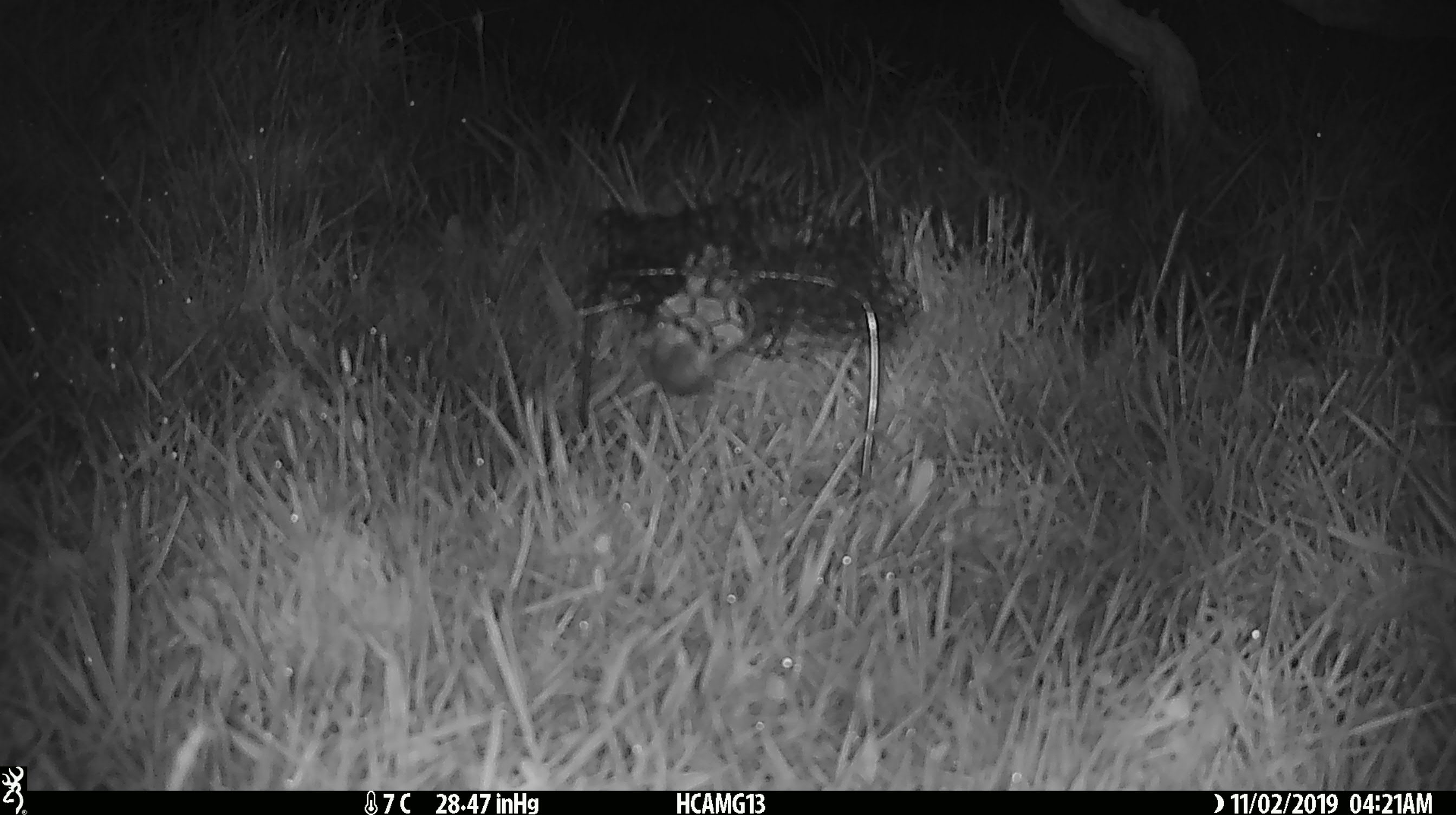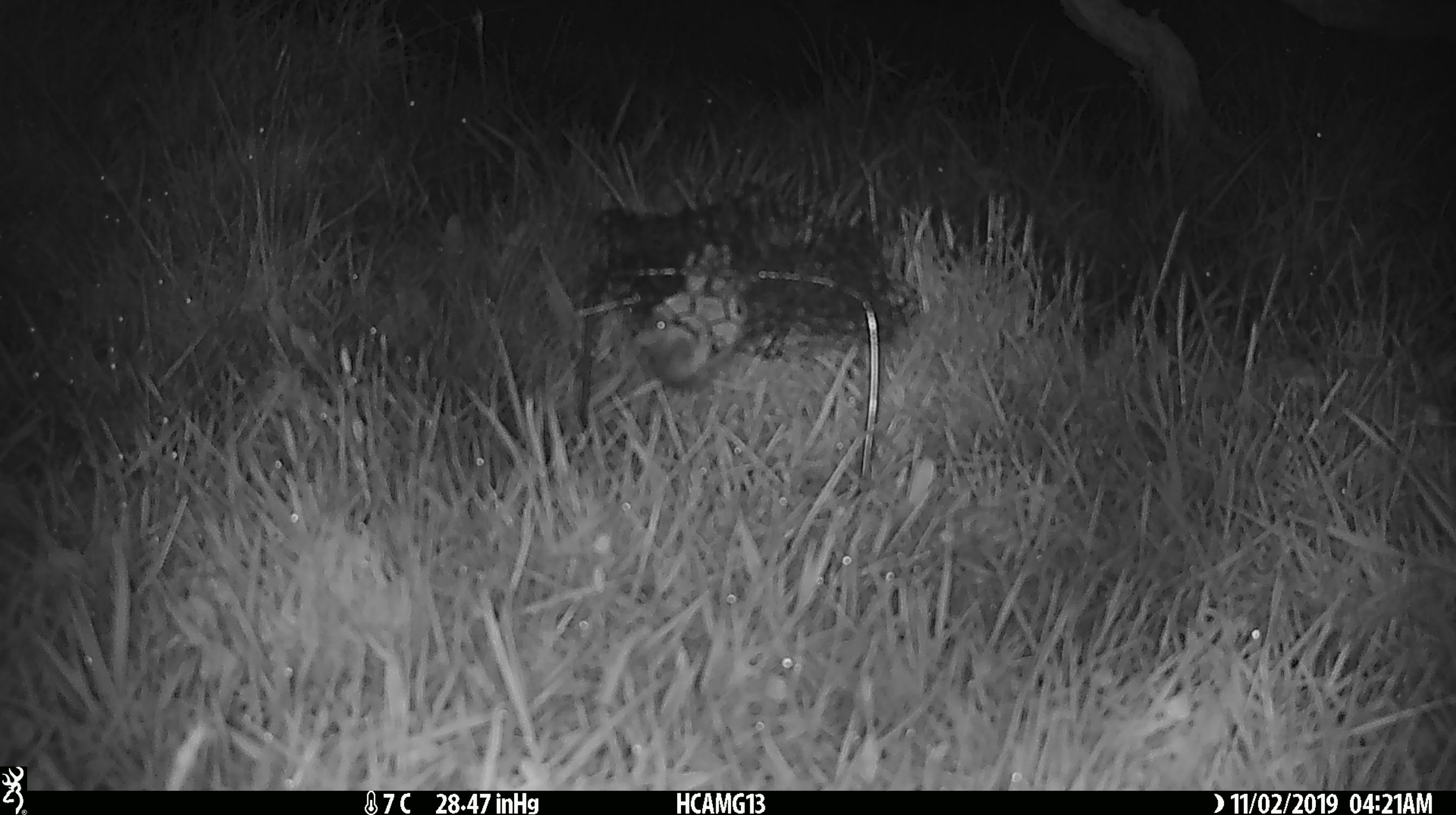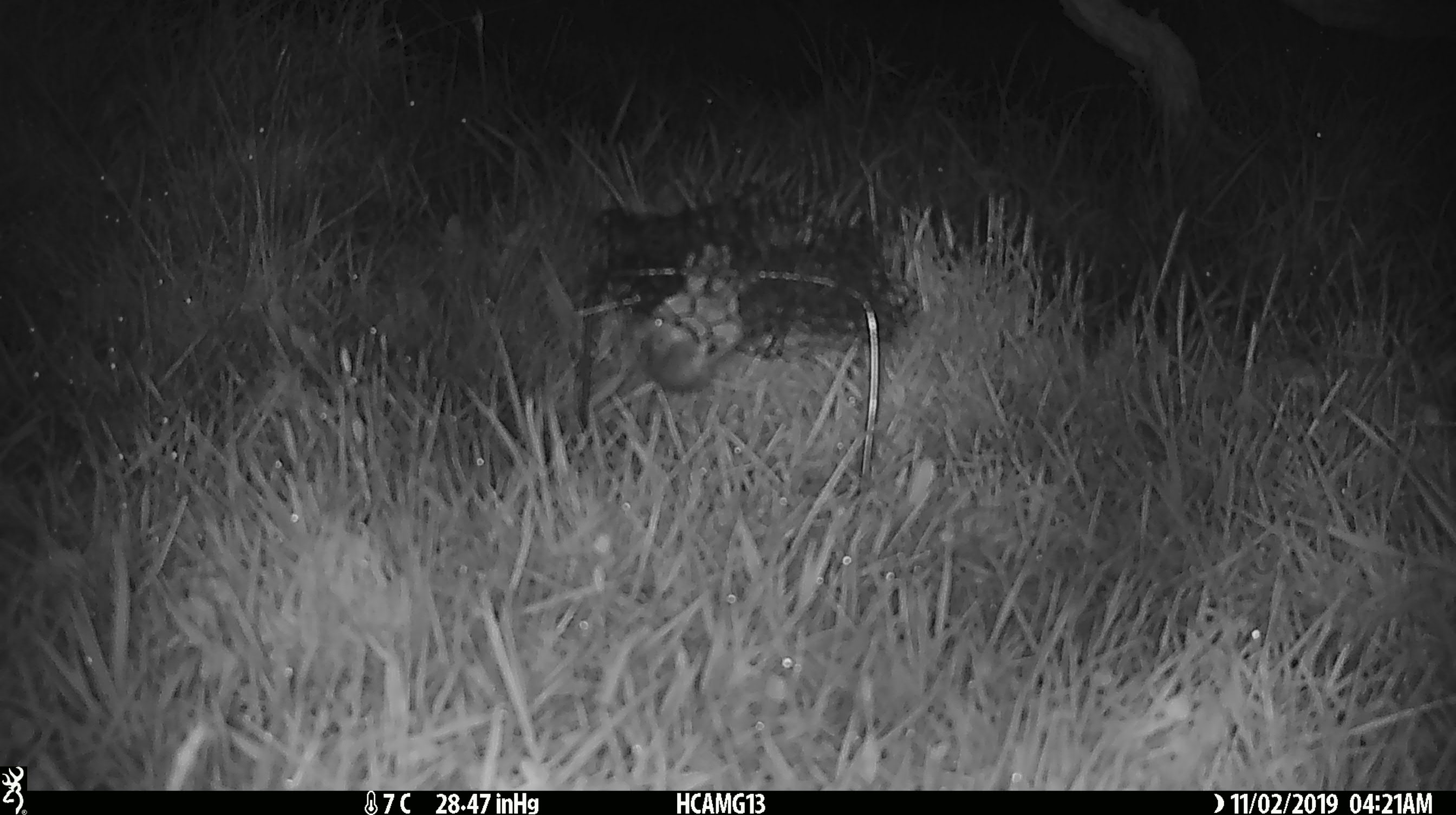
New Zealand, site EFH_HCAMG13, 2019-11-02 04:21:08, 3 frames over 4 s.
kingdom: Animalia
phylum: Chordata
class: Mammalia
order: Rodentia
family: Muridae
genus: Mus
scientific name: Mus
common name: mouse